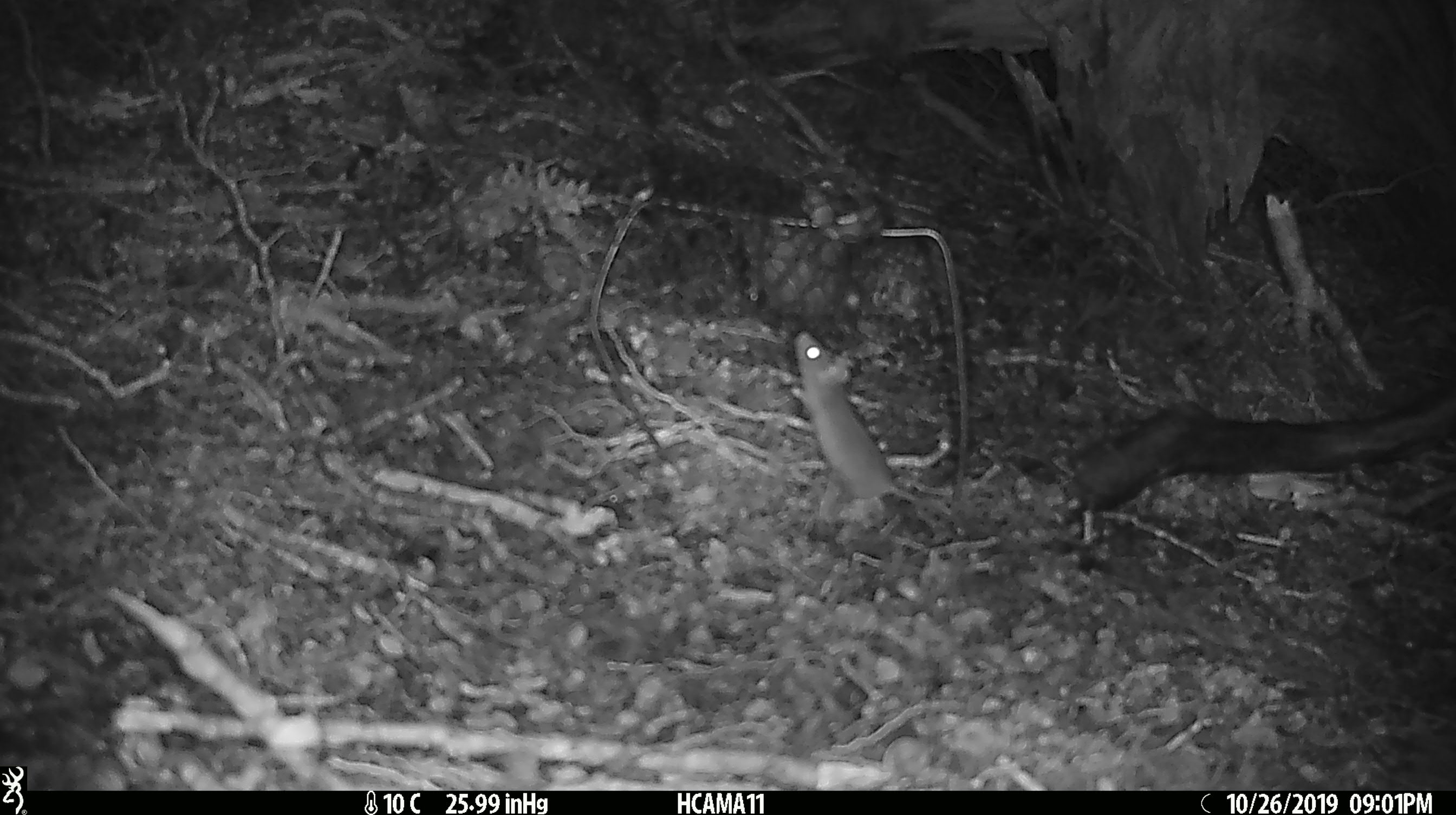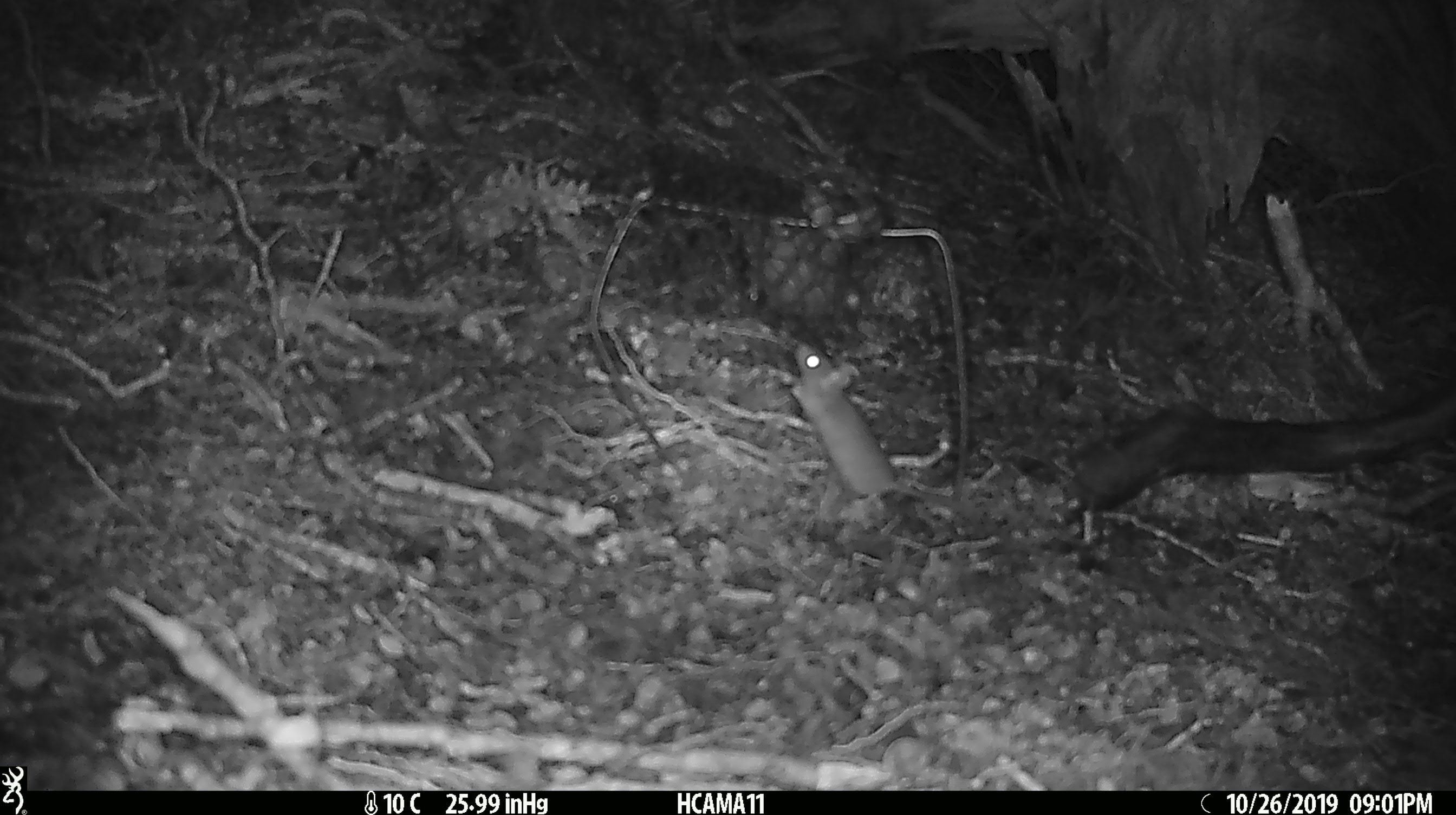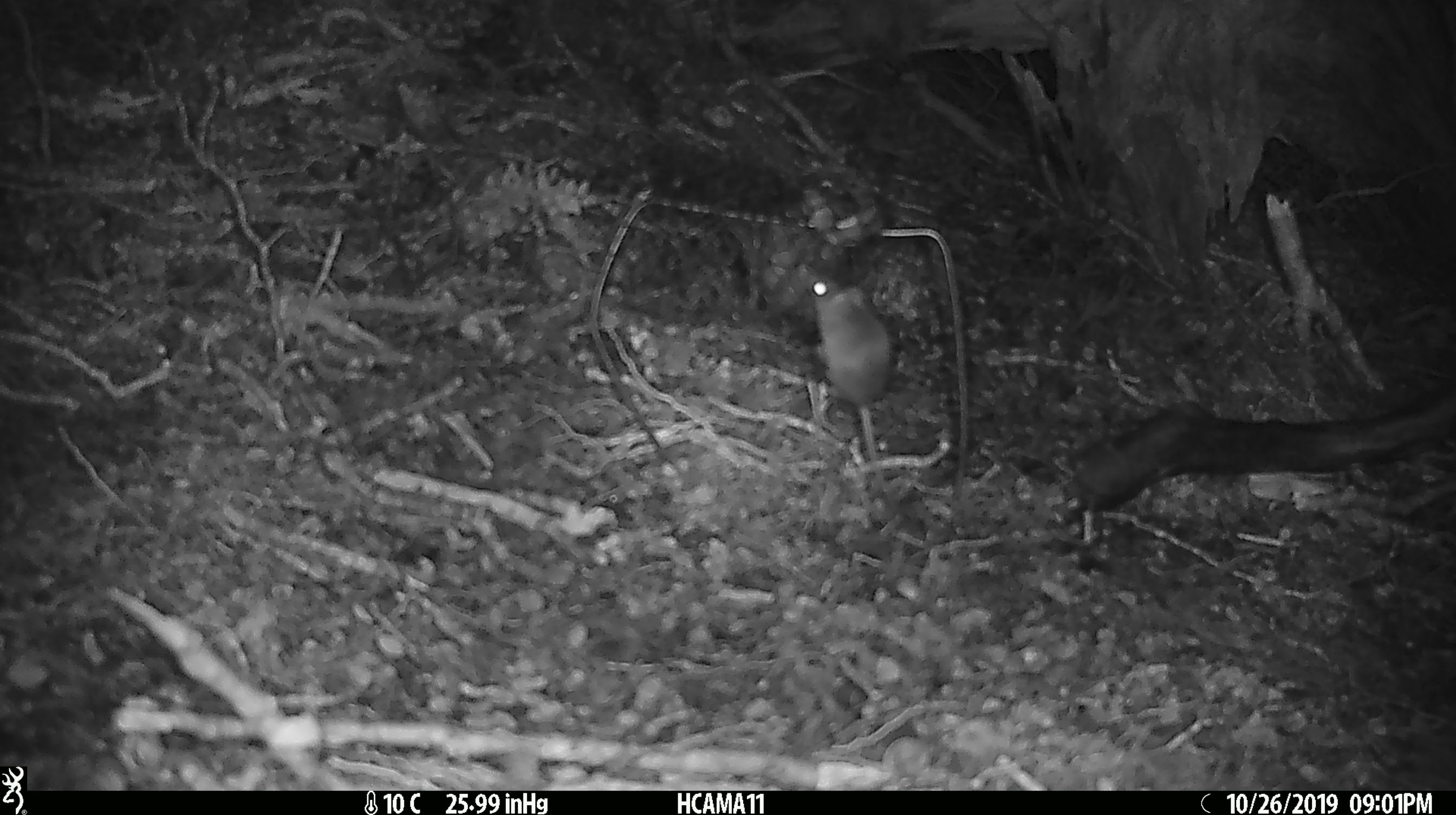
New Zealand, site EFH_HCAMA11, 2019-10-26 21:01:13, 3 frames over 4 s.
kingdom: Animalia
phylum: Chordata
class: Mammalia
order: Rodentia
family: Muridae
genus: Mus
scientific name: Mus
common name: mouse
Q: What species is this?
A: Mouse (Mus).